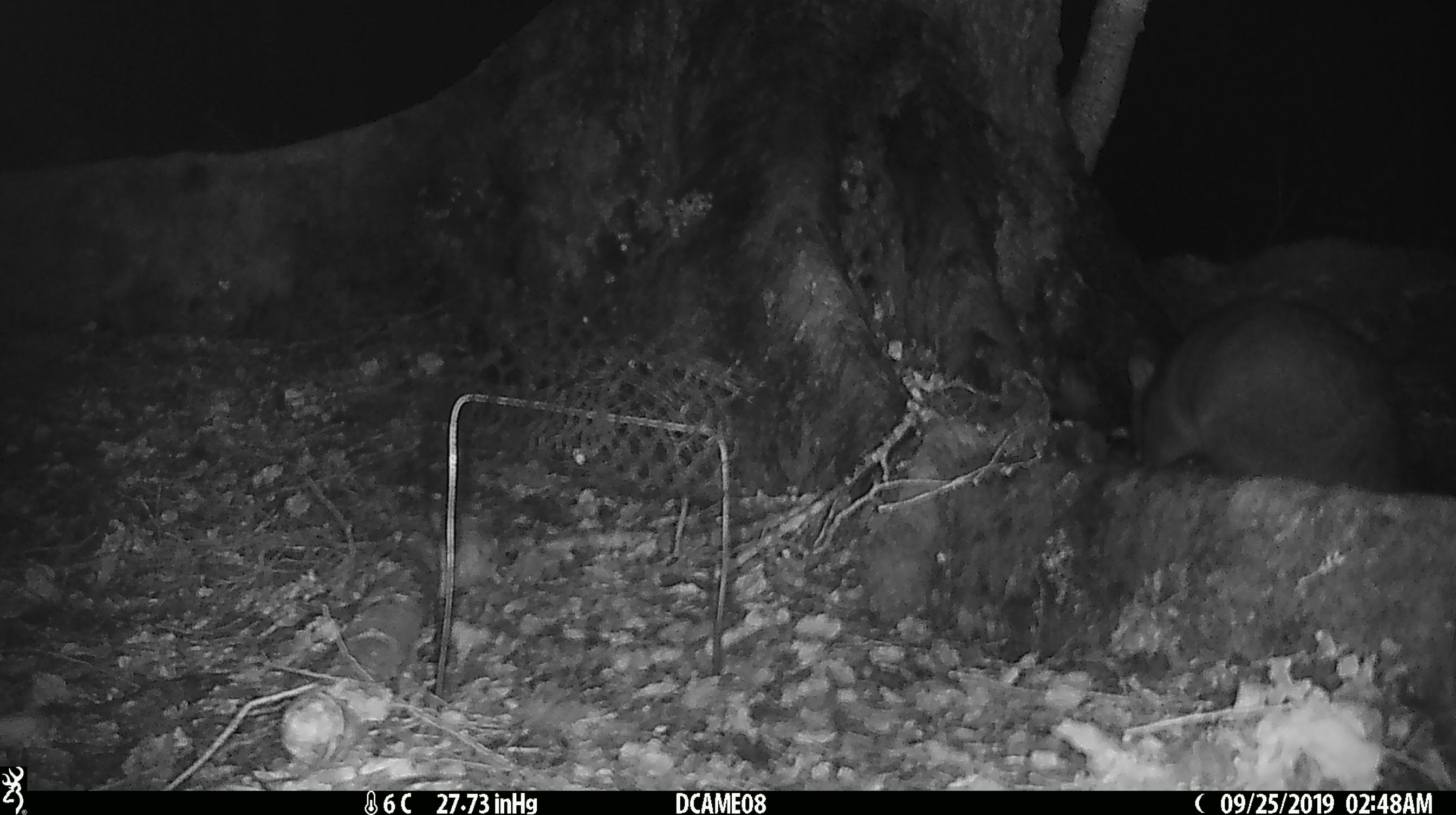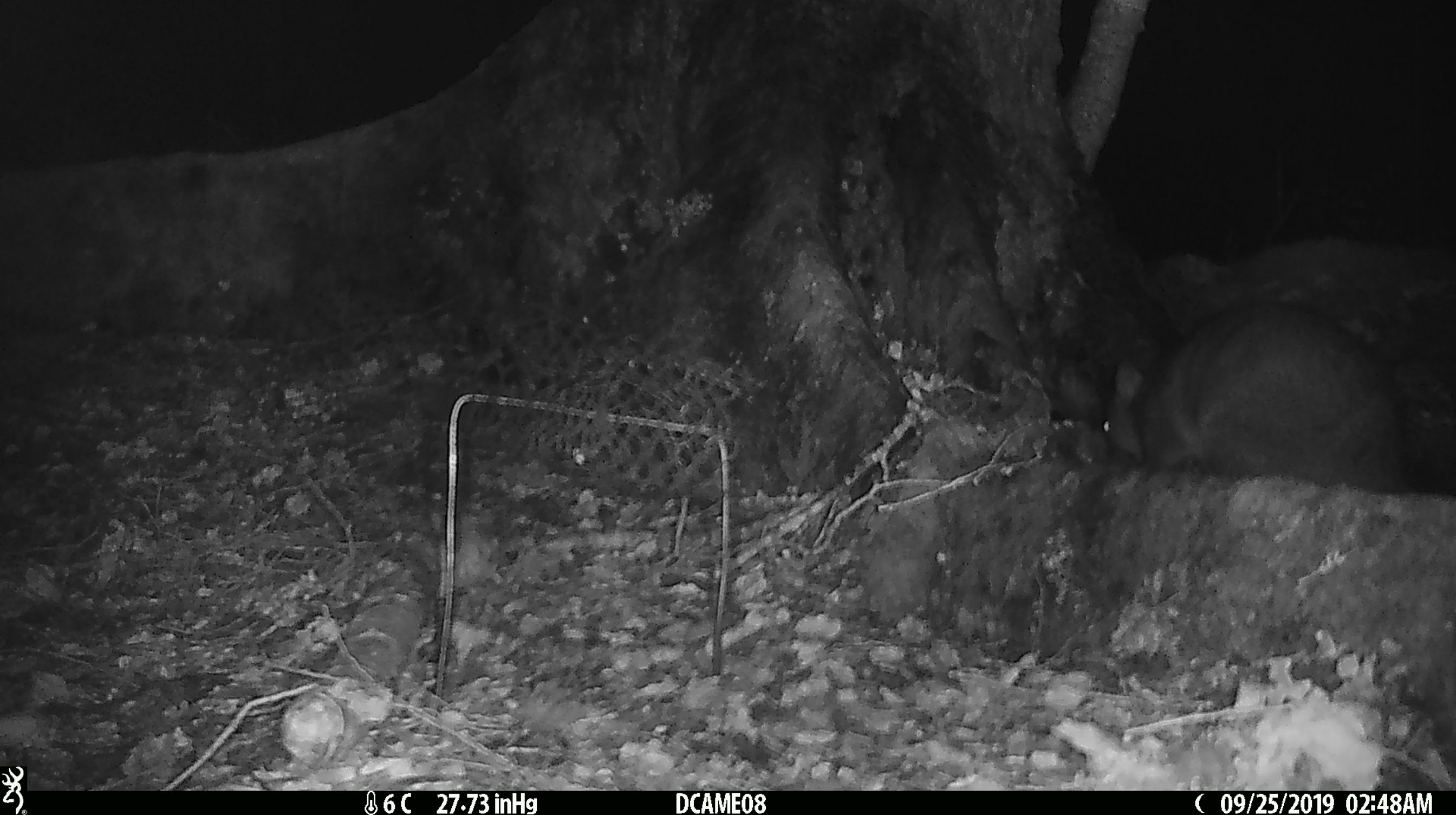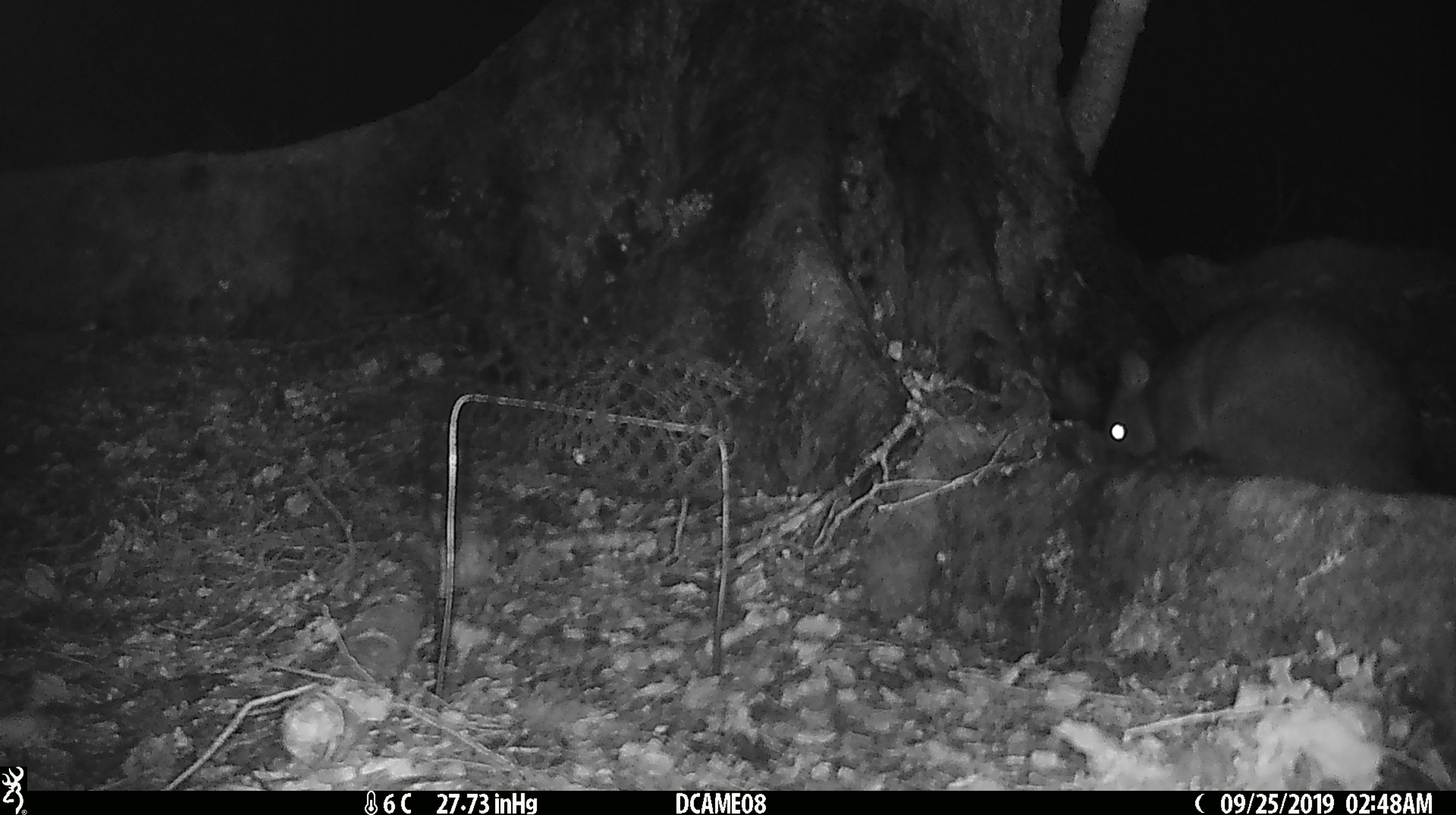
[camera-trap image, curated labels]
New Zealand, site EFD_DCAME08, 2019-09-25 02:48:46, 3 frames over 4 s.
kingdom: Animalia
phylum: Chordata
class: Mammalia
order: Diprotodontia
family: Phalangeridae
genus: Trichosurus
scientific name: Trichosurus vulpecula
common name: common brushtail possum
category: possum